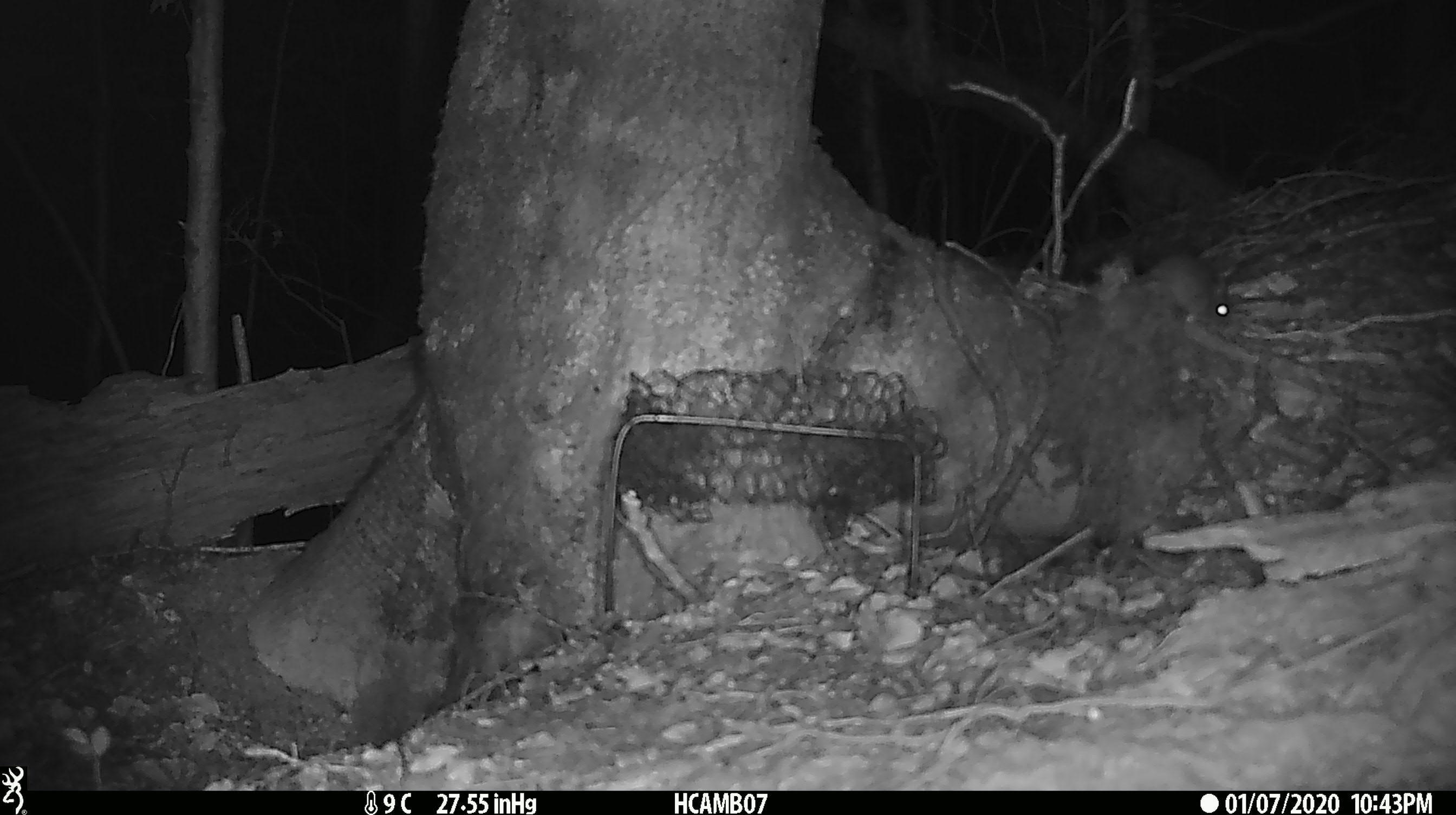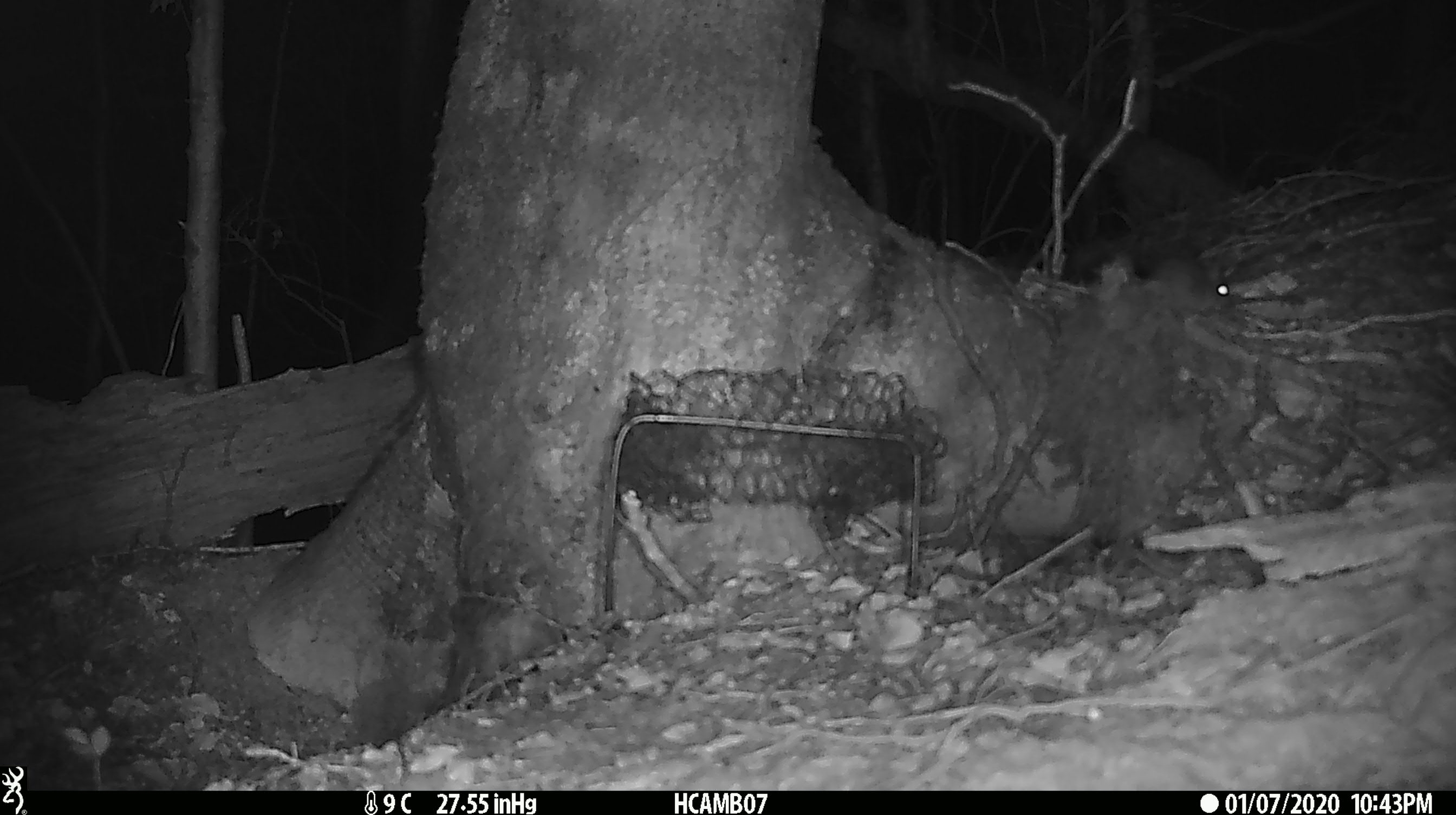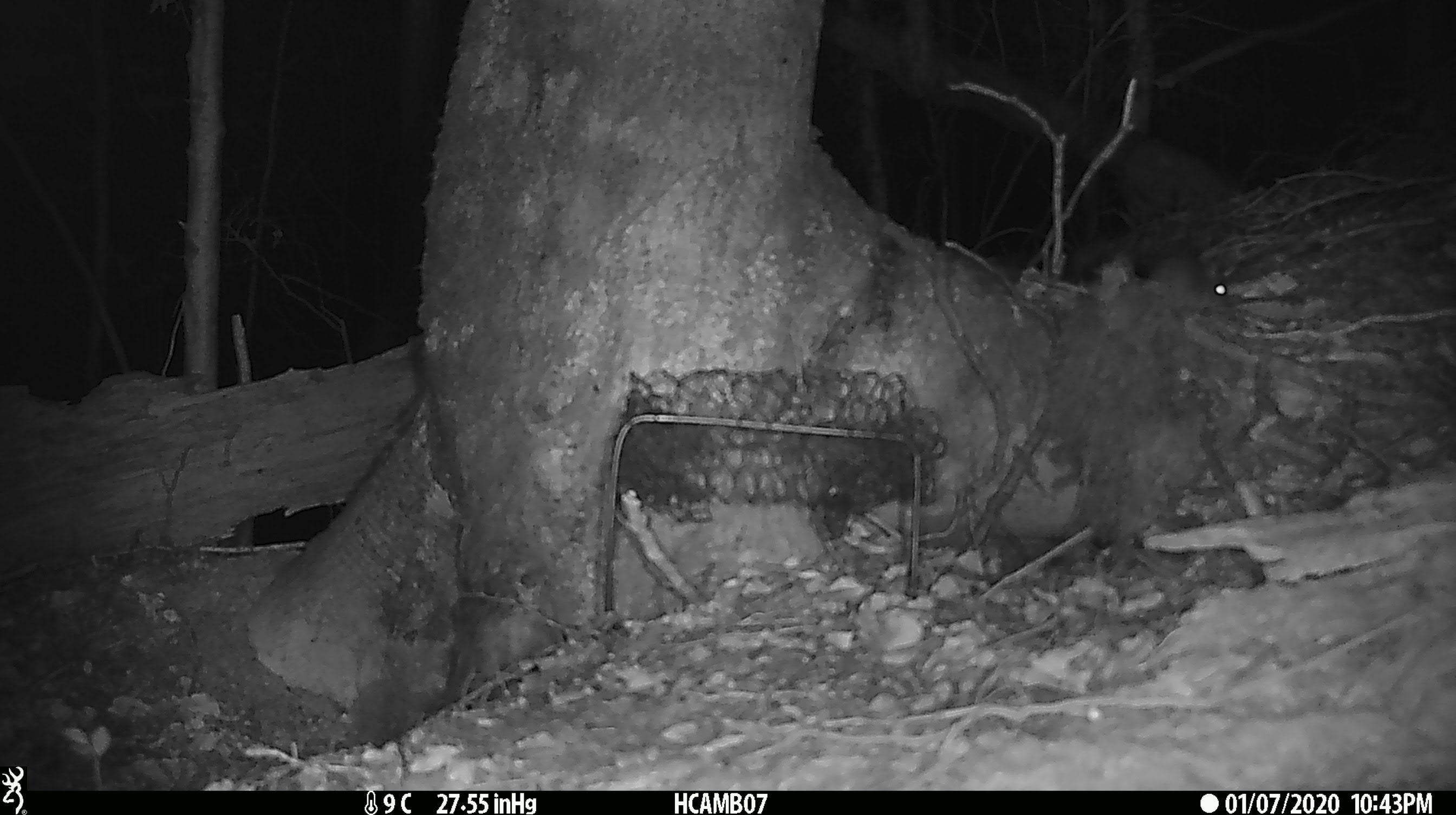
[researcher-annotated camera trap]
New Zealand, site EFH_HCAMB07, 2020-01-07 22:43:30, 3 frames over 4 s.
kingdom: Animalia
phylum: Chordata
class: Mammalia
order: Rodentia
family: Muridae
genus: Mus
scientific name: Mus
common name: mouse